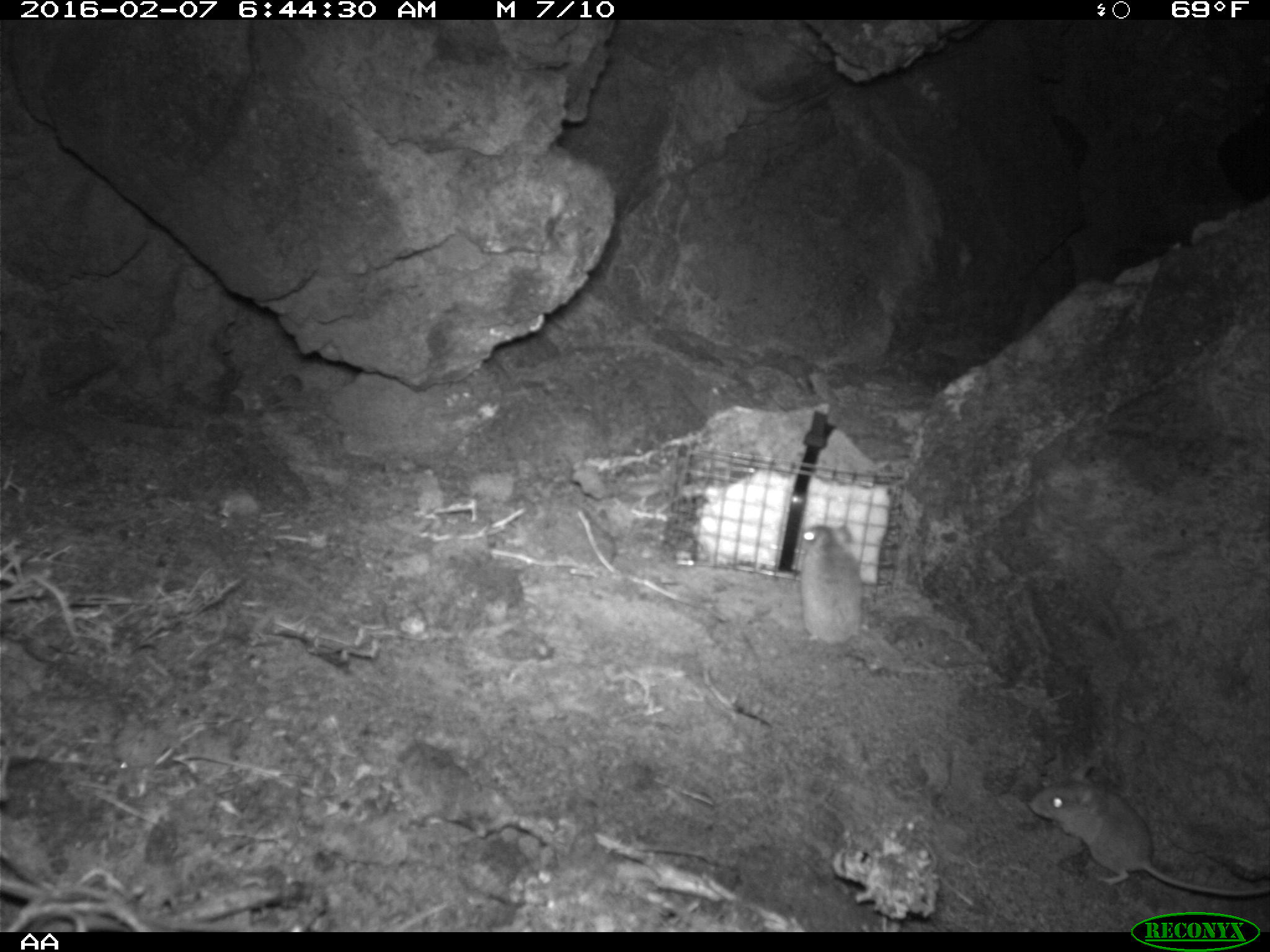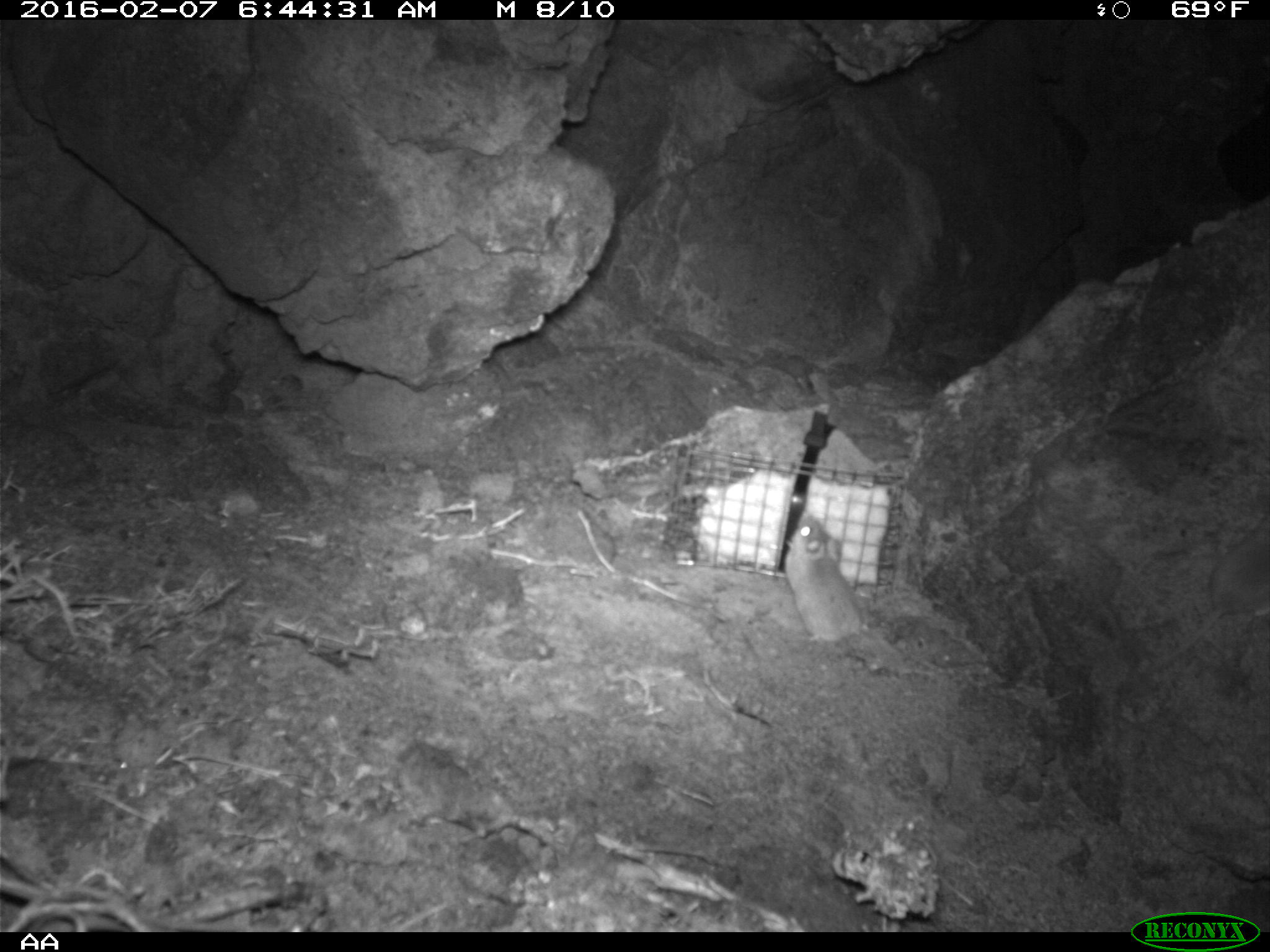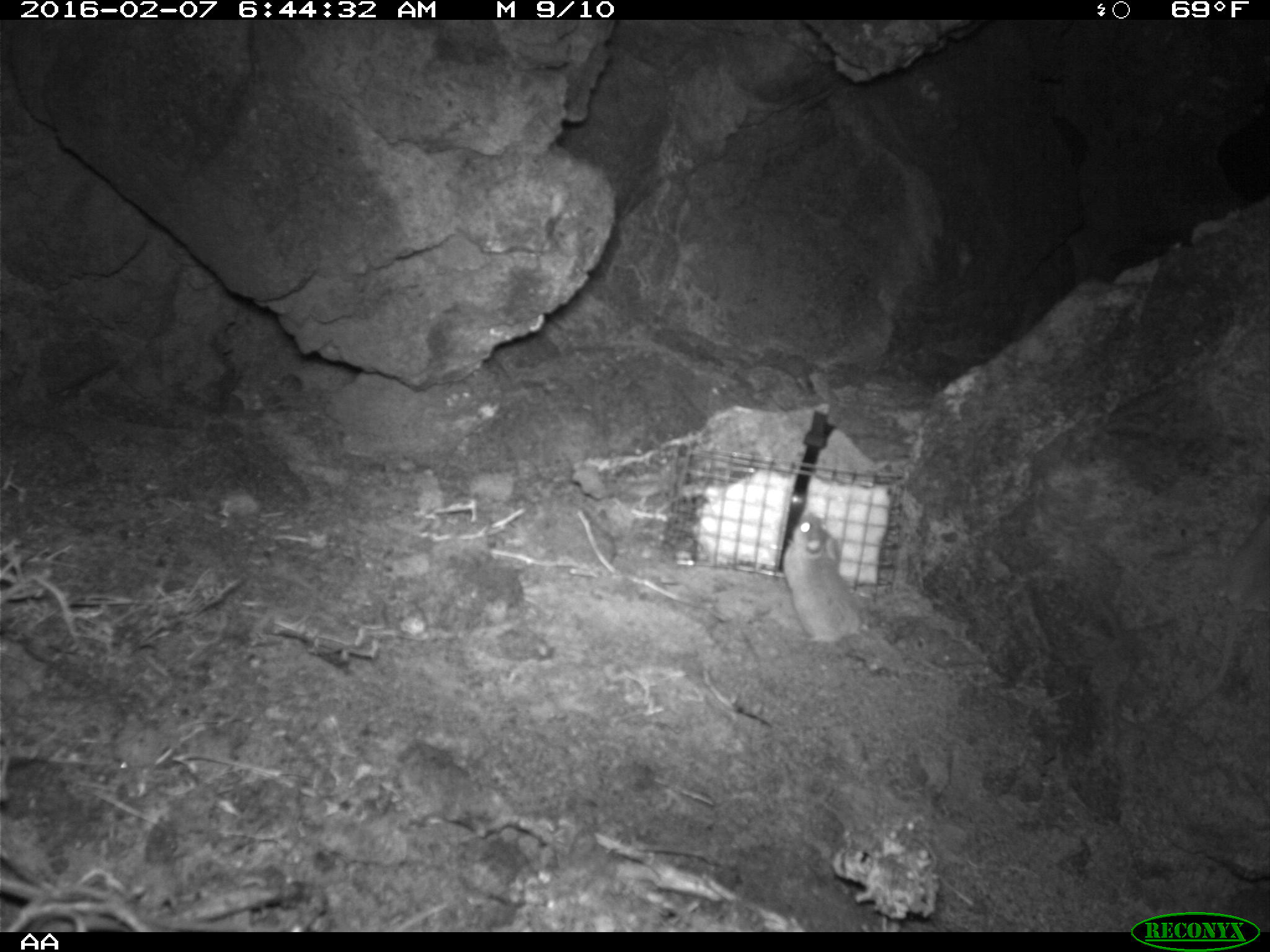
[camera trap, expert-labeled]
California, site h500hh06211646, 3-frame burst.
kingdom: Animalia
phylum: Chordata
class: Mammalia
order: Rodentia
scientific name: Rodentia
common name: rodent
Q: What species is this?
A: Rodent (Rodentia).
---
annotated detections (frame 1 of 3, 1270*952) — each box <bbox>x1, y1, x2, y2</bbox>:
rodent: <bbox>1028, 758, 1269, 895</bbox>; <bbox>797, 522, 868, 647</bbox>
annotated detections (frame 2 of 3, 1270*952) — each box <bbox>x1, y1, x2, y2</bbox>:
rodent: <bbox>783, 509, 904, 672</bbox>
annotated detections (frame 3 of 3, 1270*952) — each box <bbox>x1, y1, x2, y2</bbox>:
rodent: <bbox>781, 513, 907, 660</bbox>